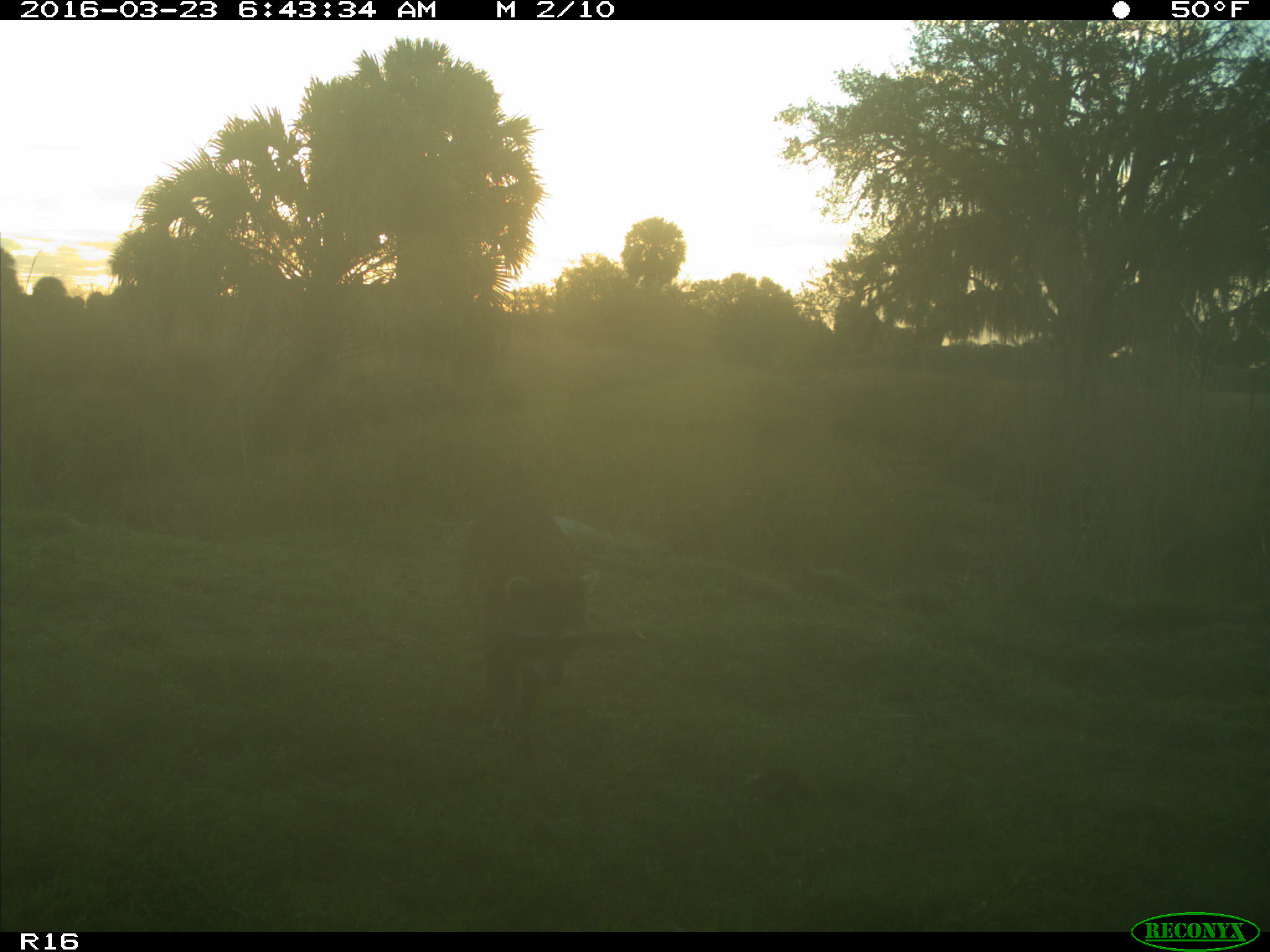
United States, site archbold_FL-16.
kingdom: Animalia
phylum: Chordata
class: Mammalia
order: Carnivora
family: Procyonidae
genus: Procyon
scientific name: Procyon lotor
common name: common raccoon